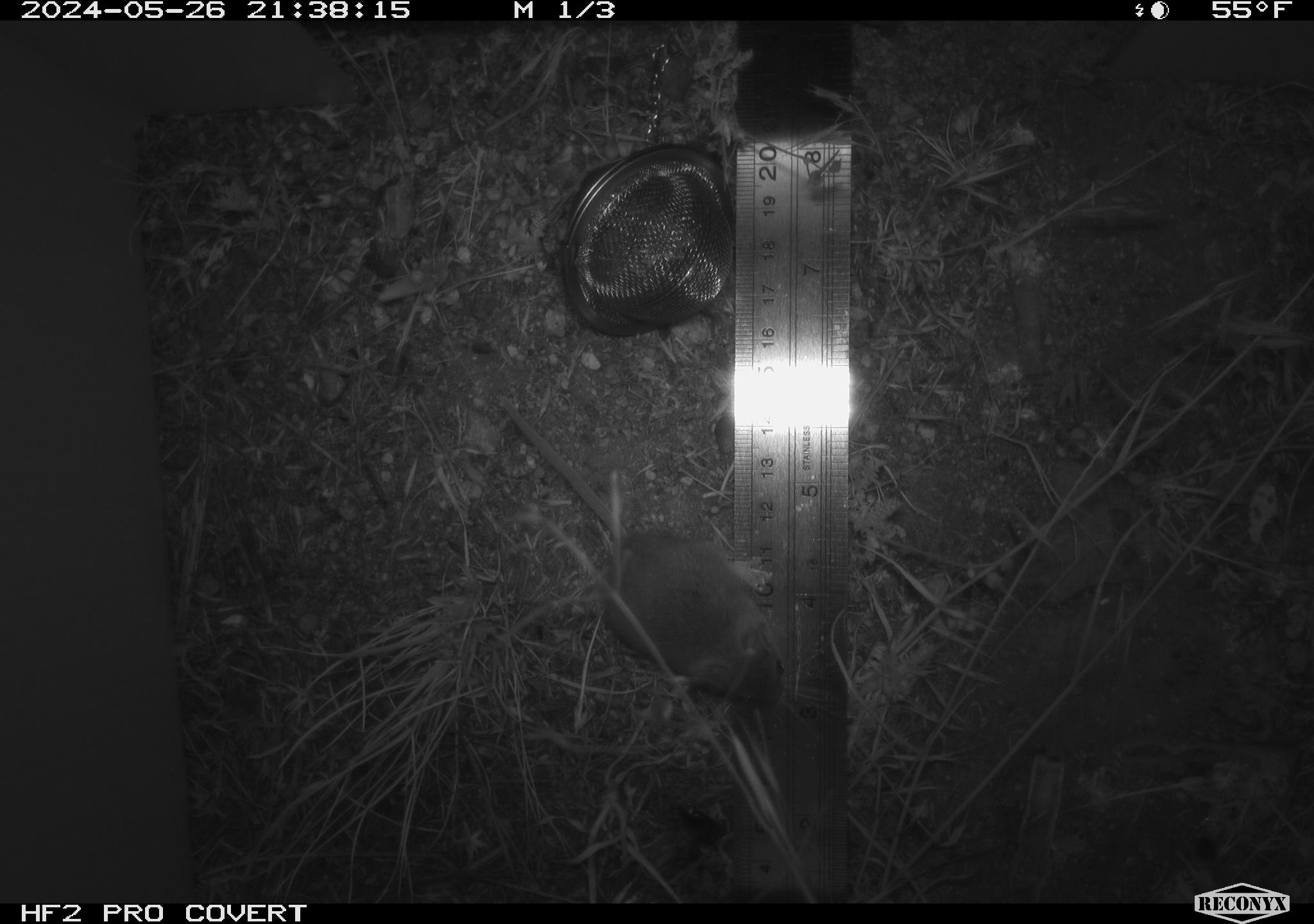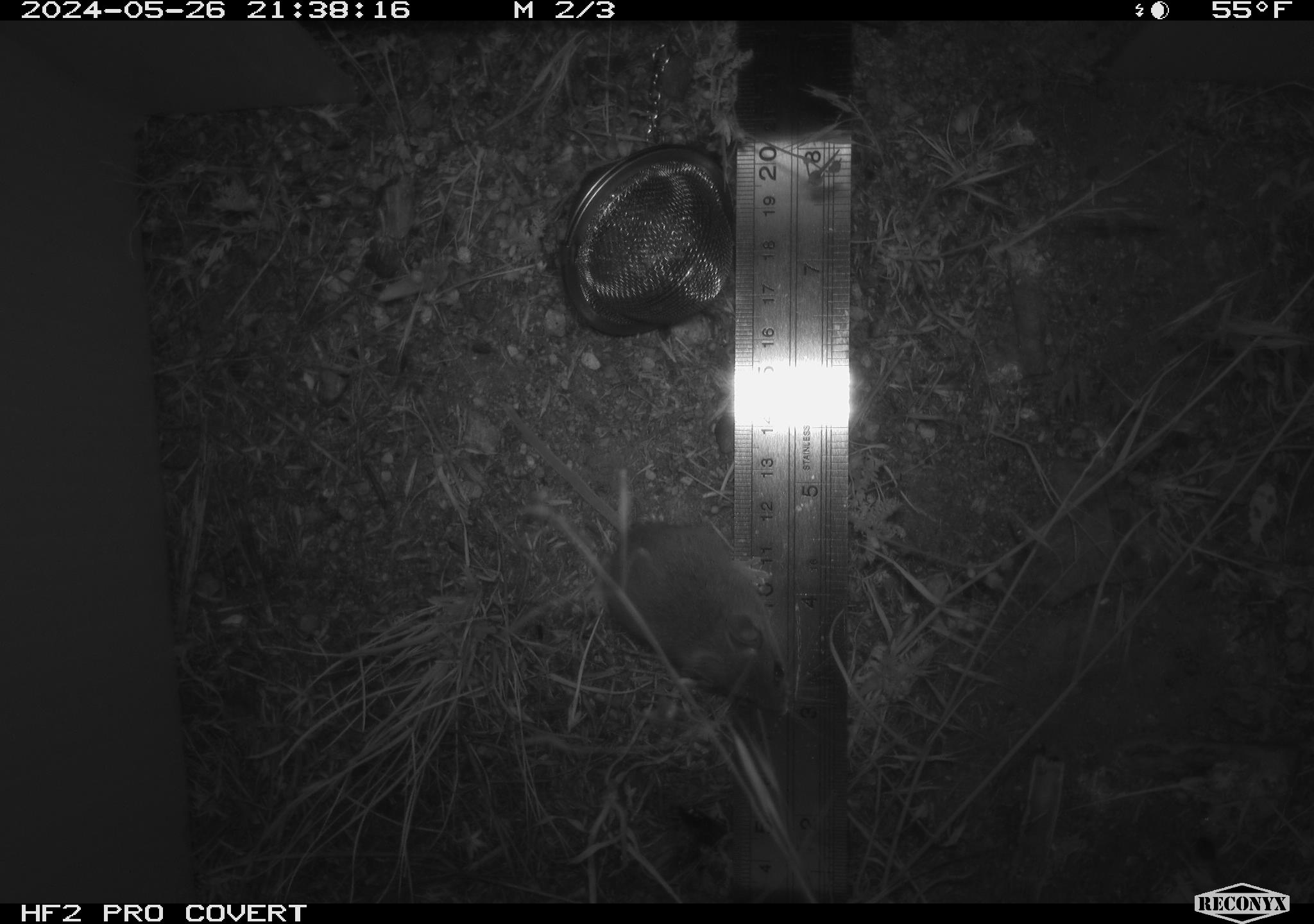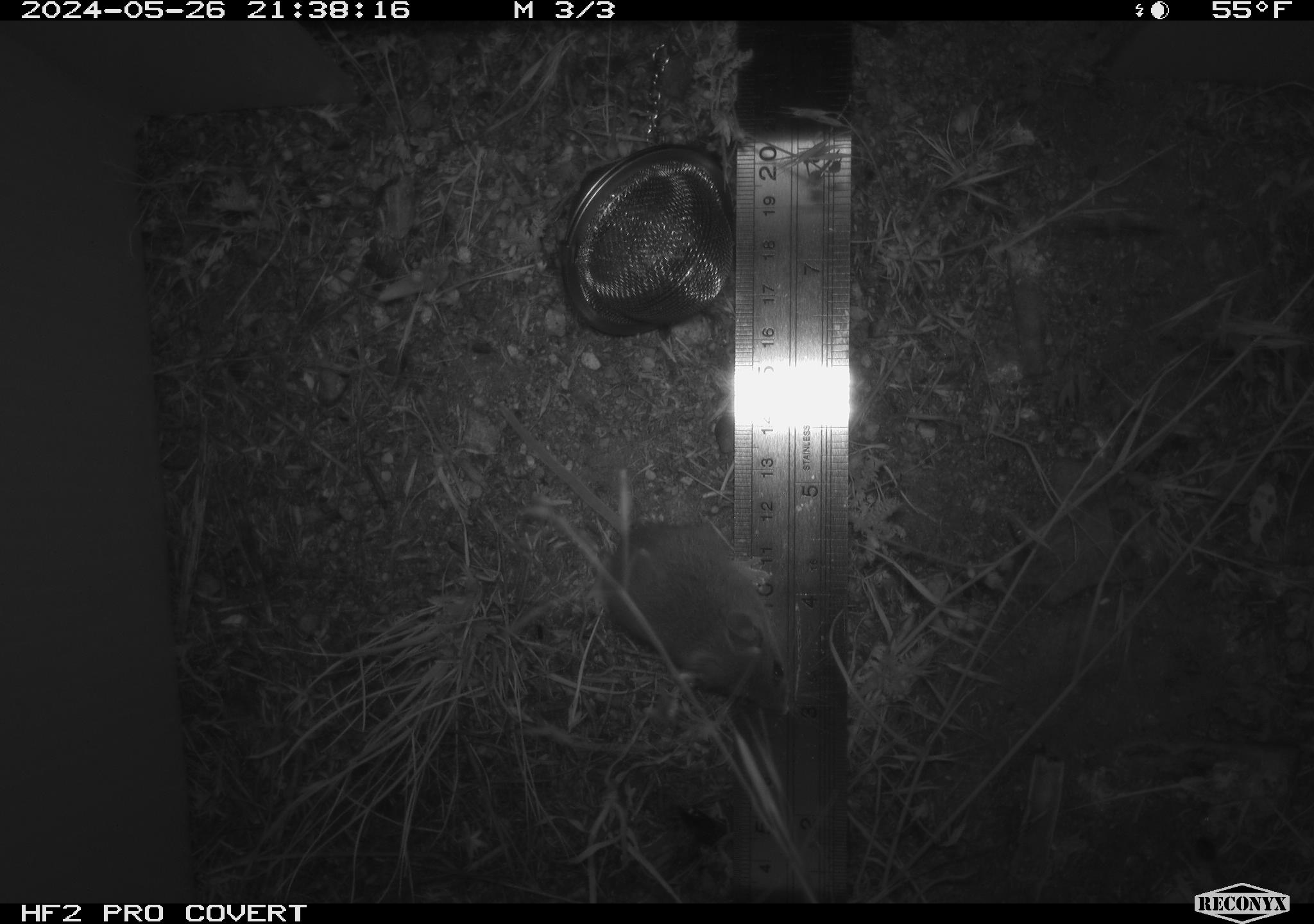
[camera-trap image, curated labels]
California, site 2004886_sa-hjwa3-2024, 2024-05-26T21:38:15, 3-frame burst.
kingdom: Animalia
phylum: Chordata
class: Mammalia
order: Rodentia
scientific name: Rodentia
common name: rodent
Rodent (Rodentia).